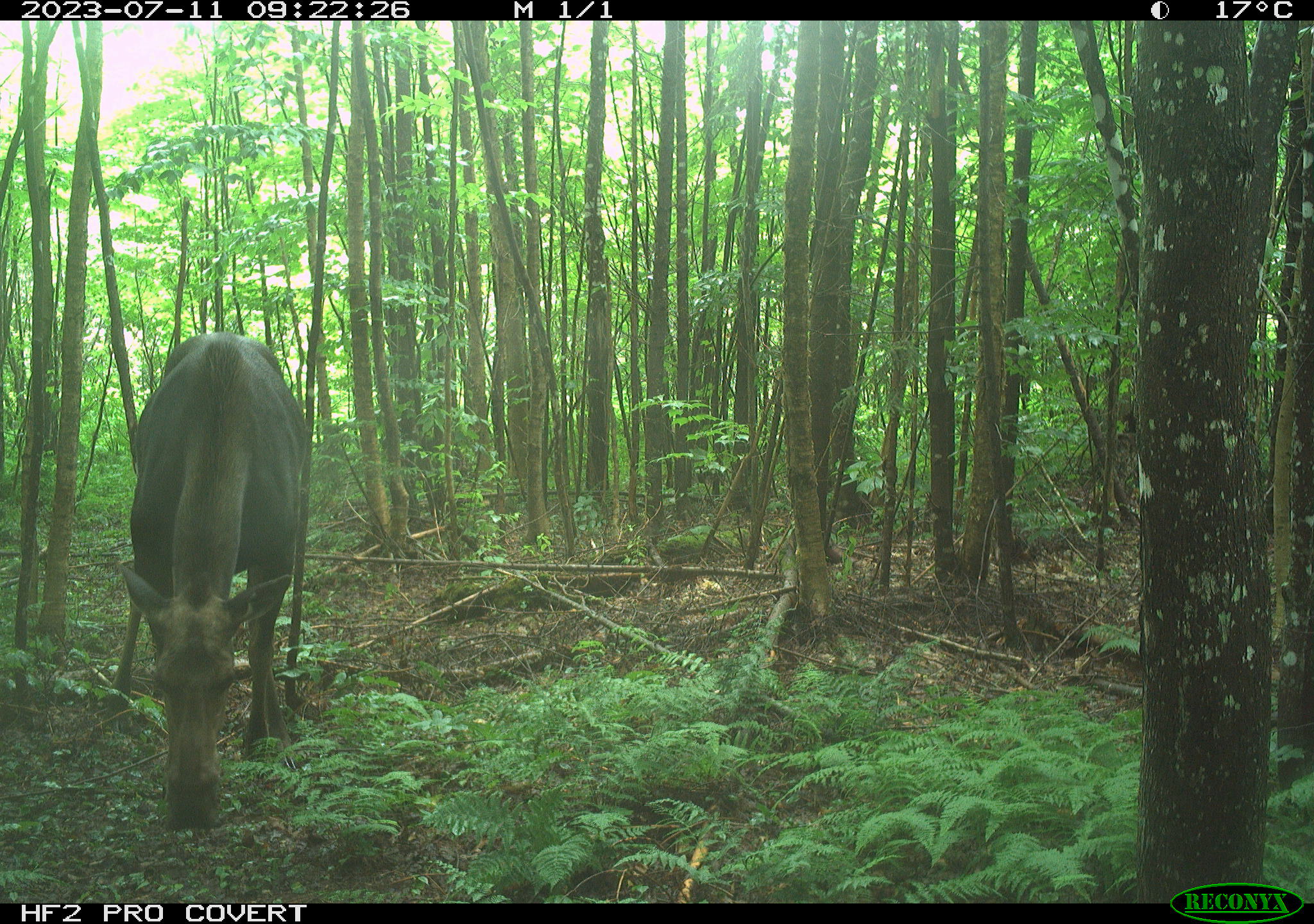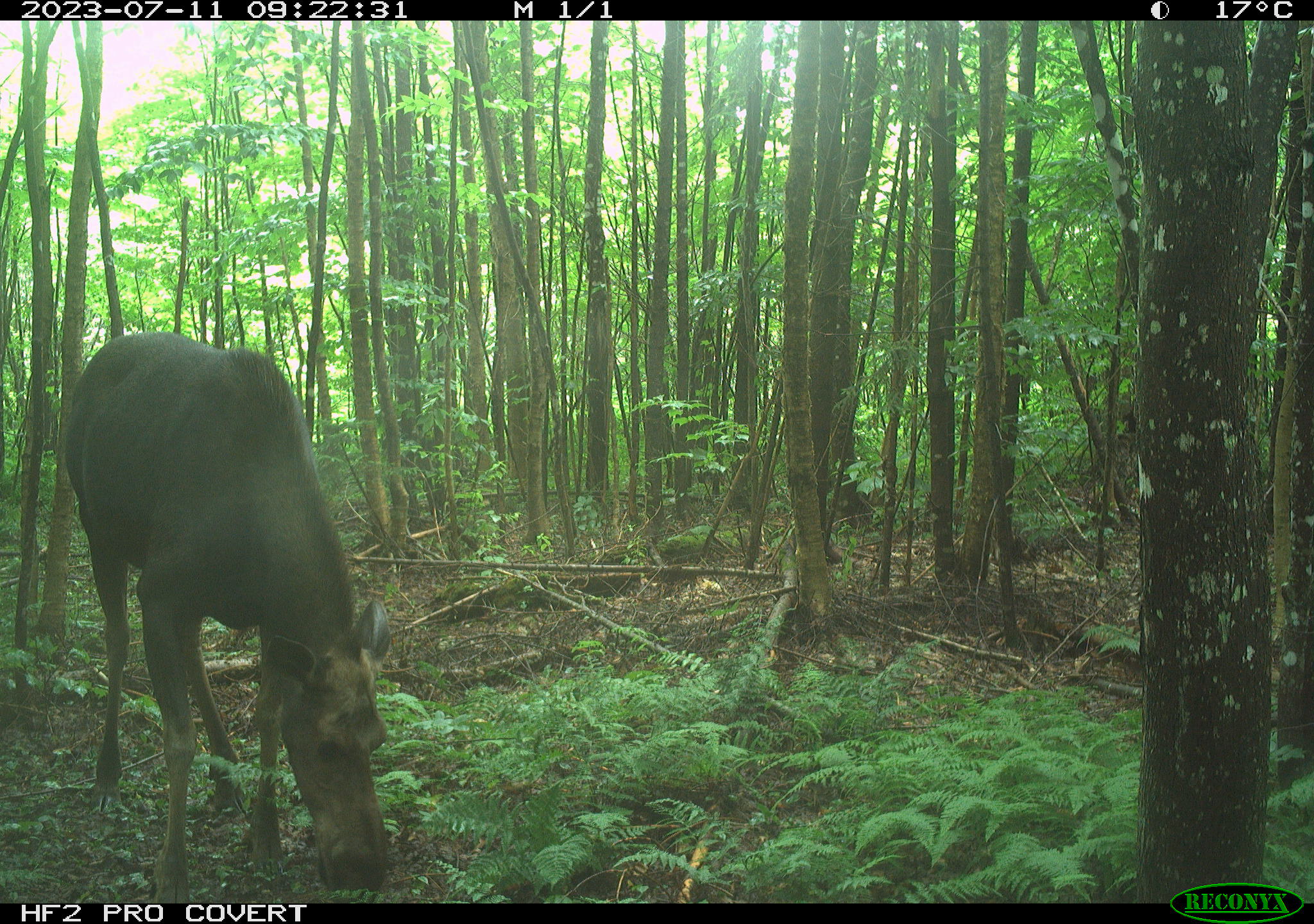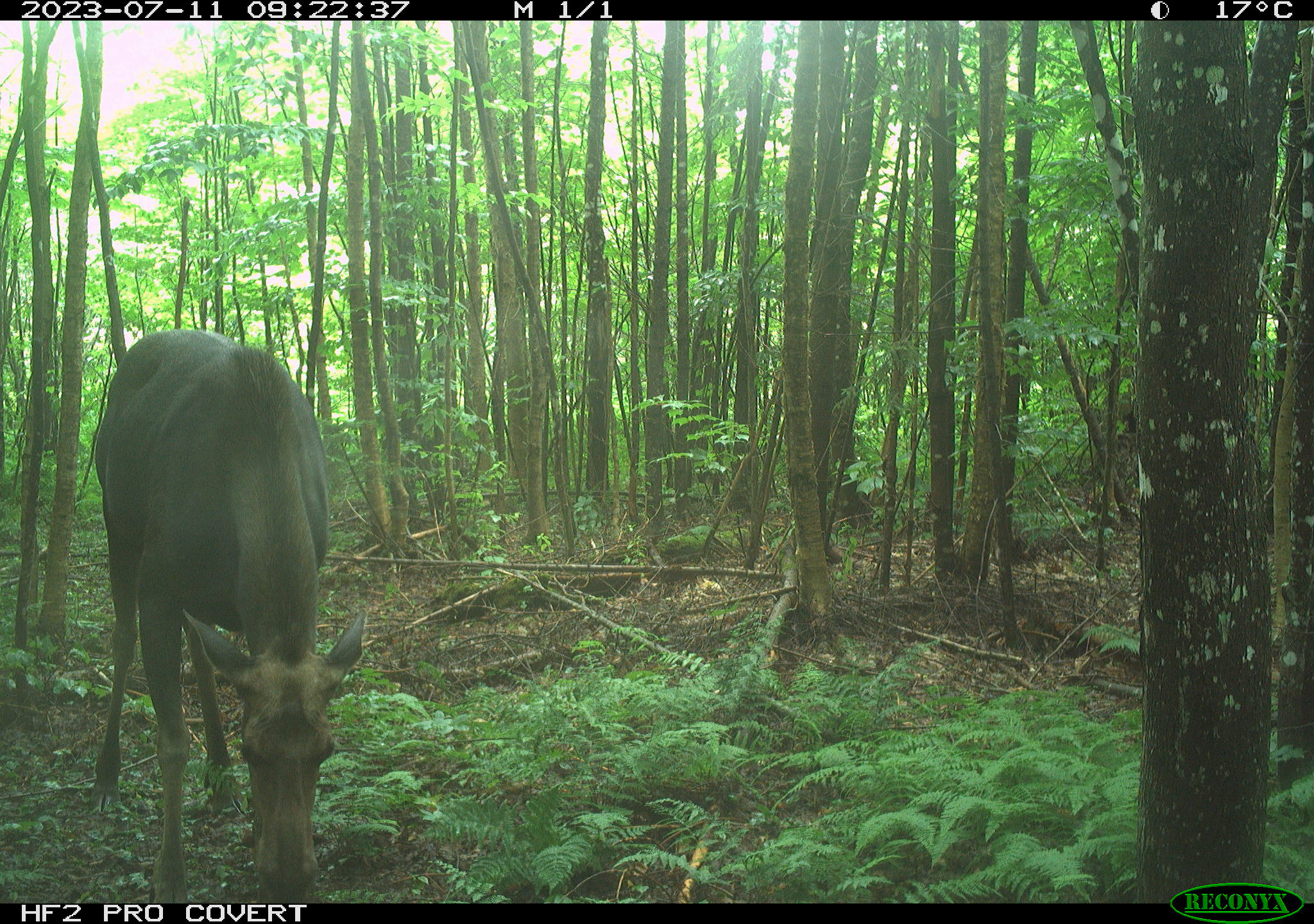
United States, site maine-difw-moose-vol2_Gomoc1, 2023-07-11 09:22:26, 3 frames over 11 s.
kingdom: Animalia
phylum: Chordata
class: Mammalia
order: Artiodactyla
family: Cervidae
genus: Alces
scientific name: Alces alces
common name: moose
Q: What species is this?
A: Moose (Alces alces).